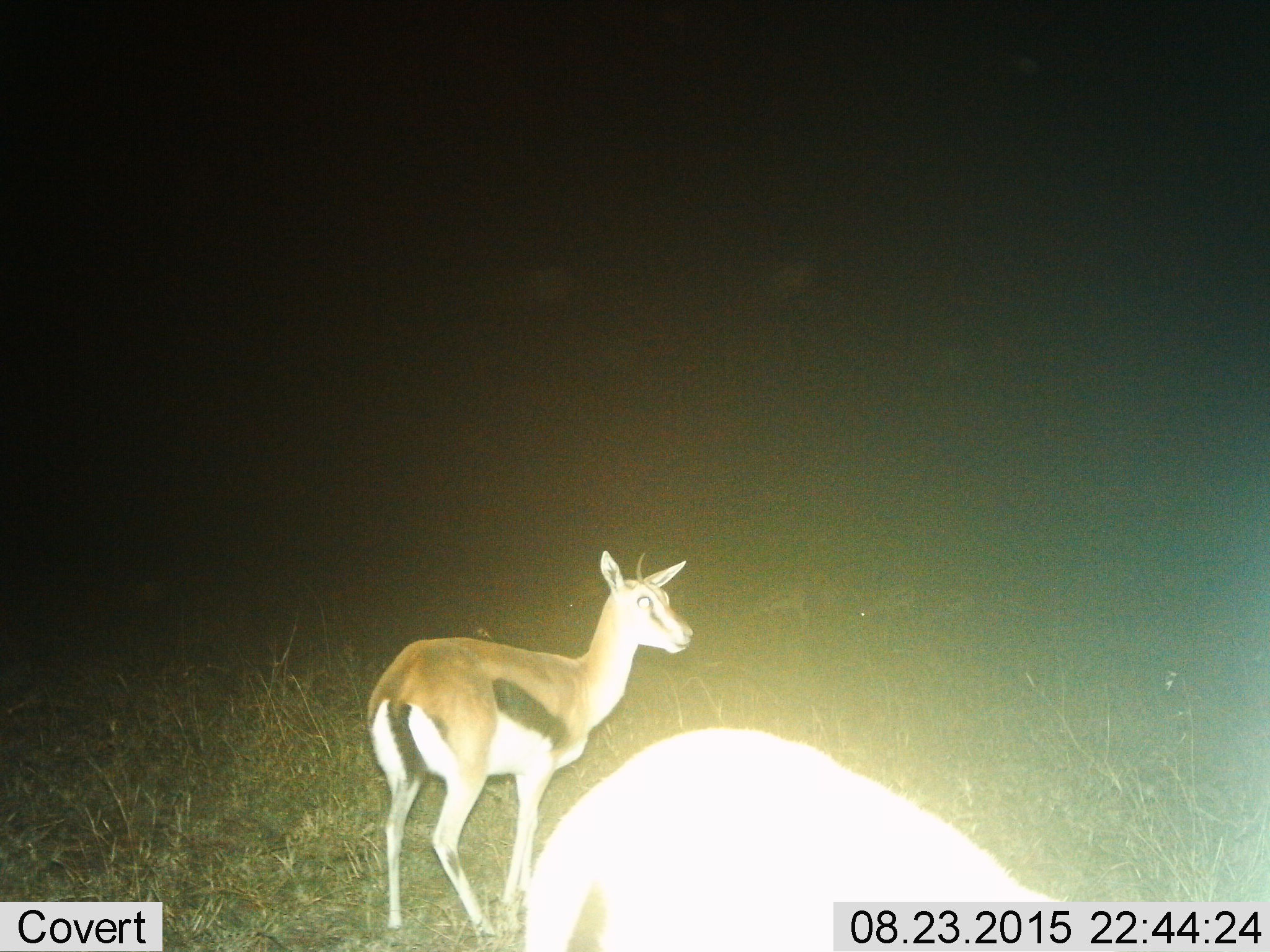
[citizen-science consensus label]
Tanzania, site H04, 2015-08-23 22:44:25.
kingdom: Animalia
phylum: Chordata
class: Mammalia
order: Artiodactyla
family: Bovidae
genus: Eudorcas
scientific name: Eudorcas thomsonii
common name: thomson's gazelle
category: gazellethomsons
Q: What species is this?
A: Gazellethomsons (thomson's gazelle) (Eudorcas thomsonii).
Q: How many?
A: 2.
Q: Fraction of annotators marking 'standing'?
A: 89%.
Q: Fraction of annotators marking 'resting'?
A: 0%.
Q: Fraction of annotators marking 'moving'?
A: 11%.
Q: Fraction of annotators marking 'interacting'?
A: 0%.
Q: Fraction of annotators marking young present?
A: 0%.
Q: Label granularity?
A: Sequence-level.